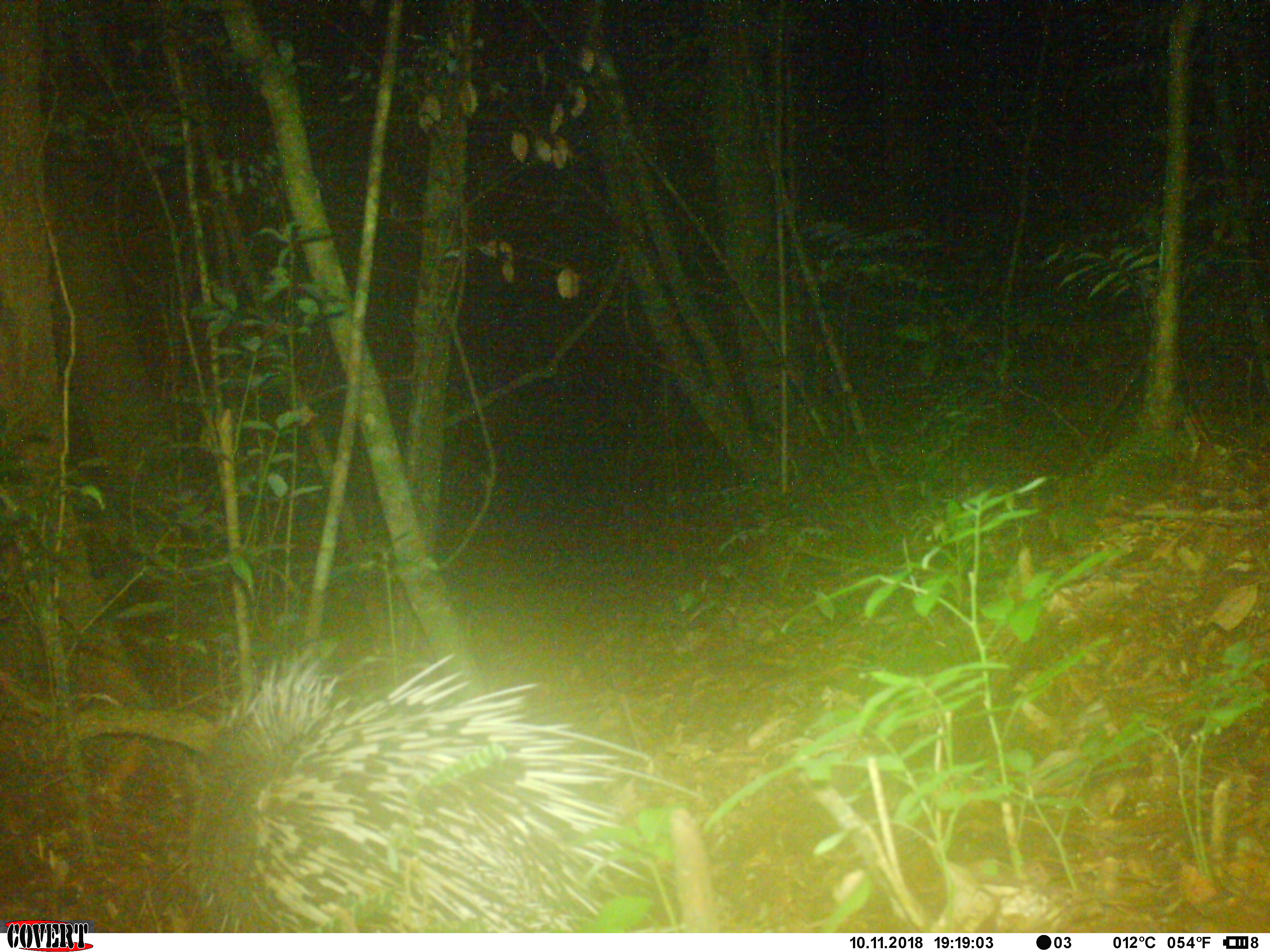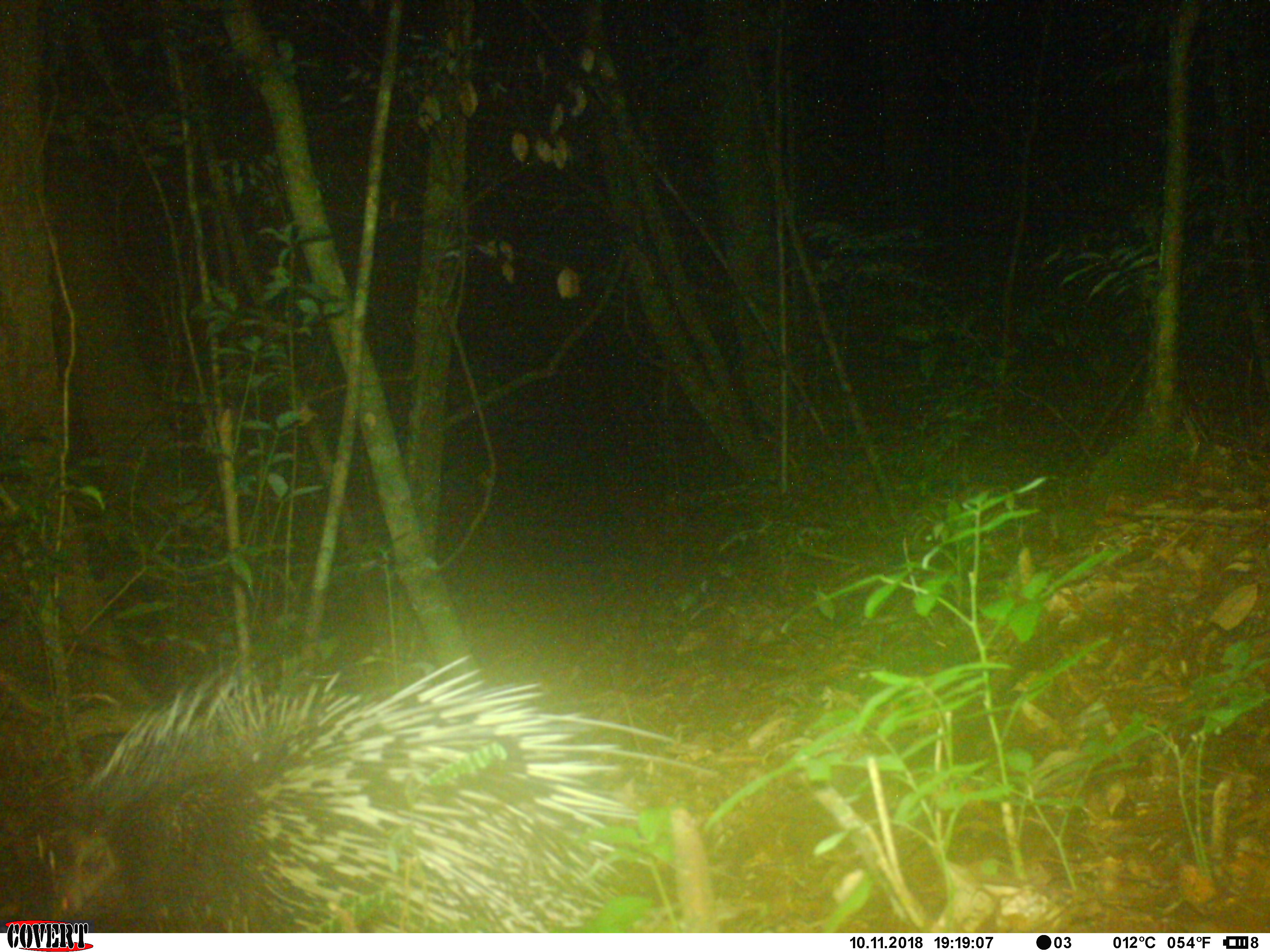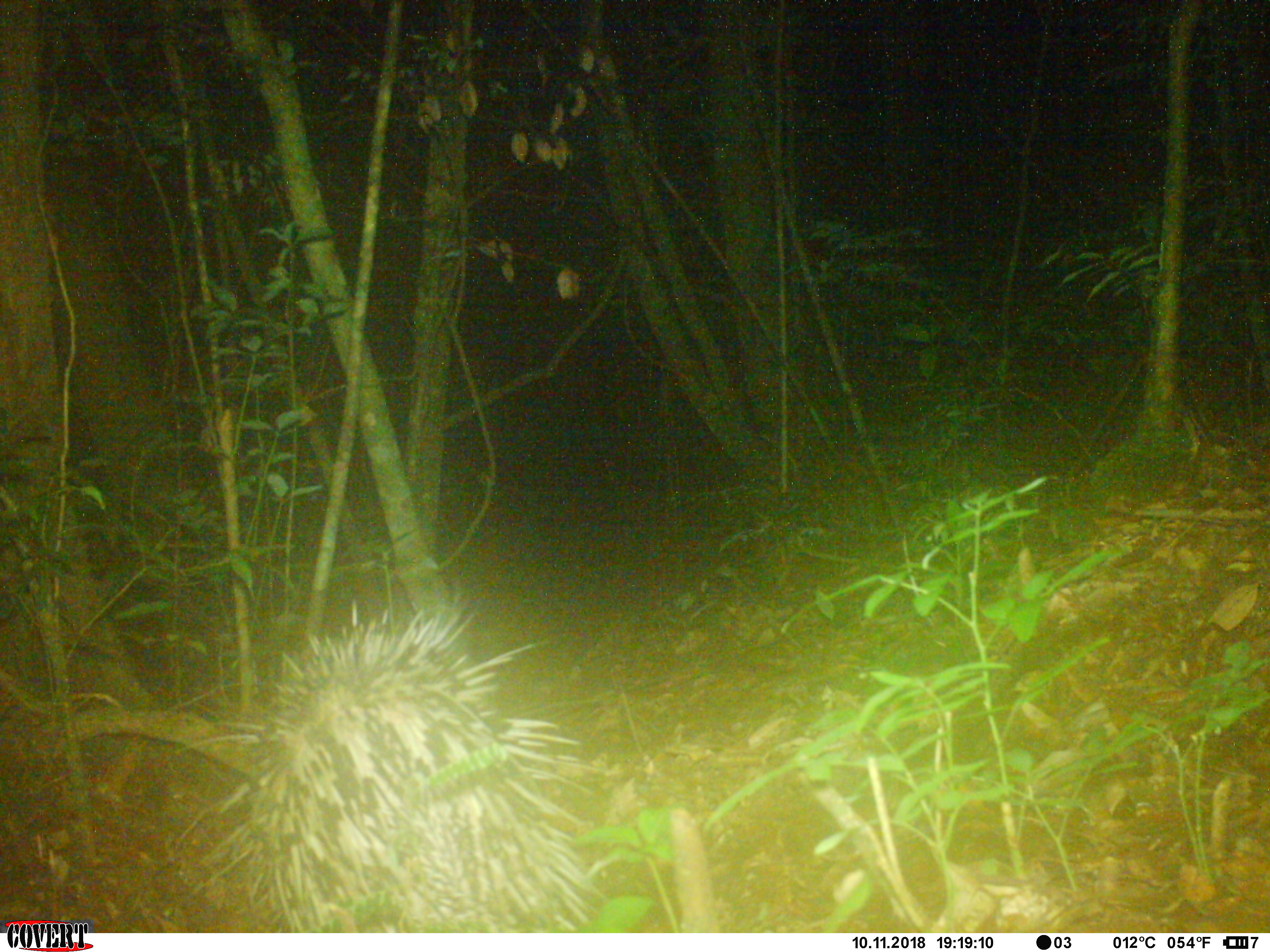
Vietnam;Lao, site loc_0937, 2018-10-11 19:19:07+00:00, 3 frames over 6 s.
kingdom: Animalia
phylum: Chordata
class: Mammalia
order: Rodentia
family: Hystricidae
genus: Hystrix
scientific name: Hystrix brachyura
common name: malayan porcupine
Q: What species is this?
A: Malayan porcupine (Hystrix brachyura).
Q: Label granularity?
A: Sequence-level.